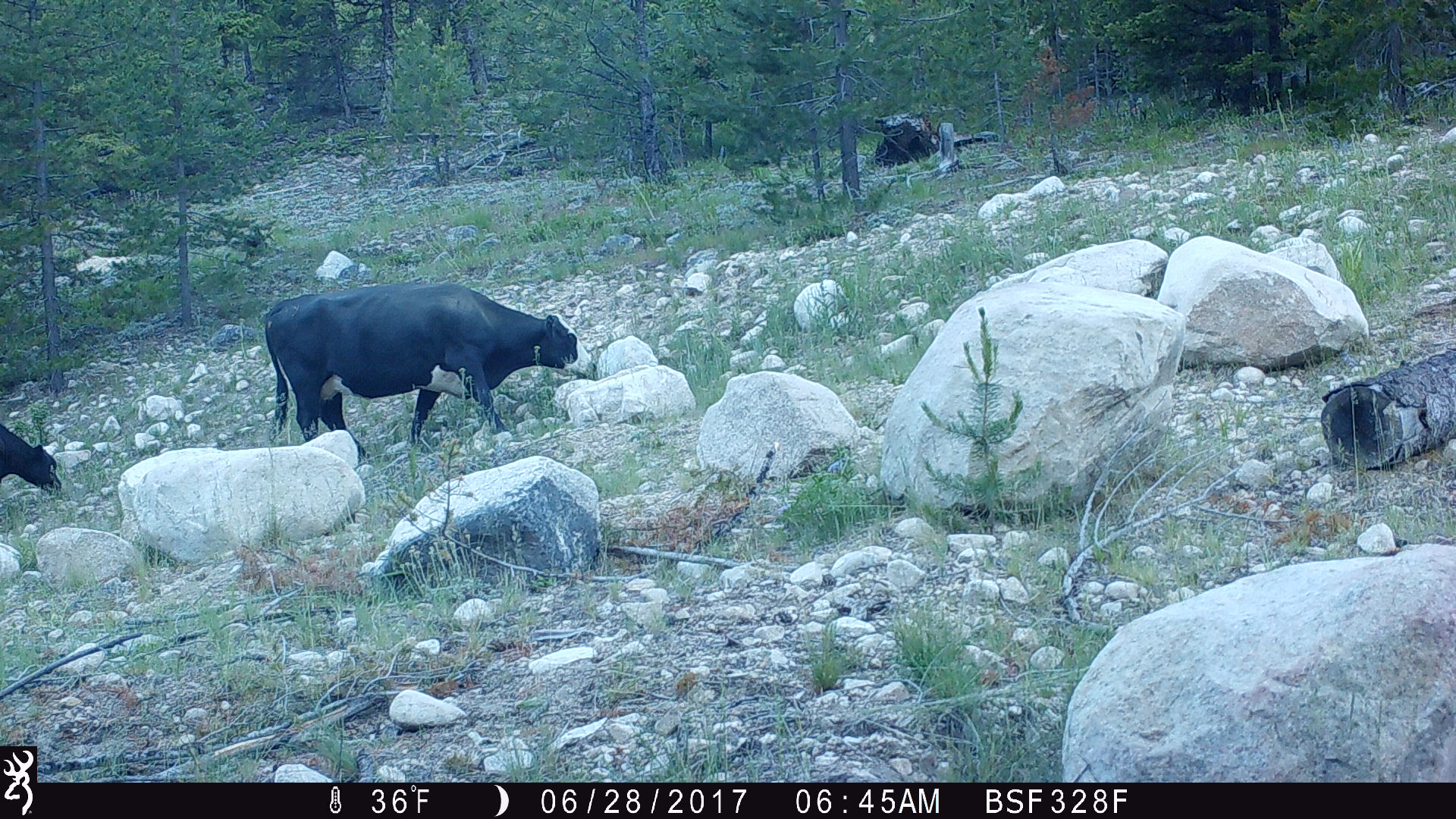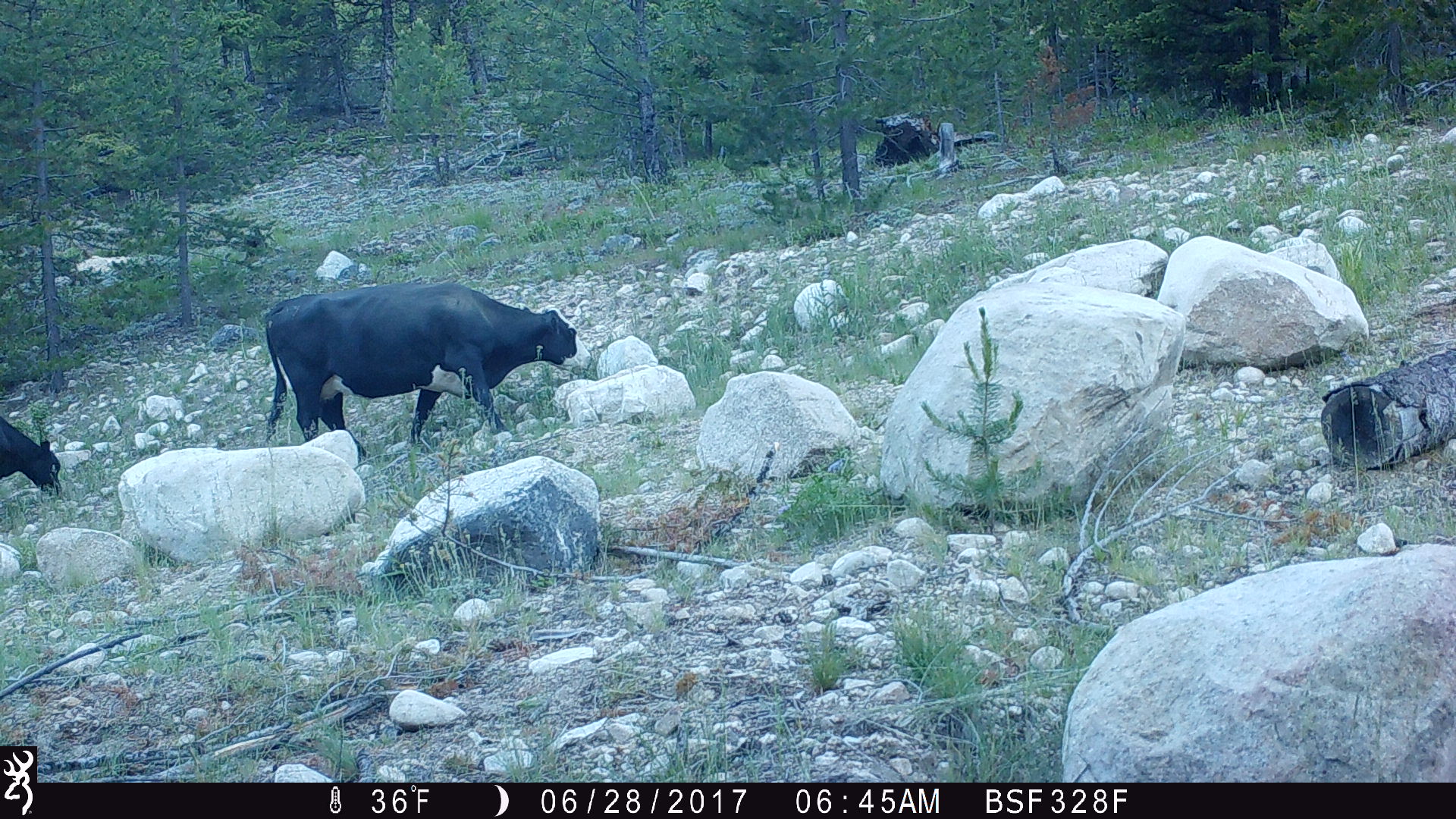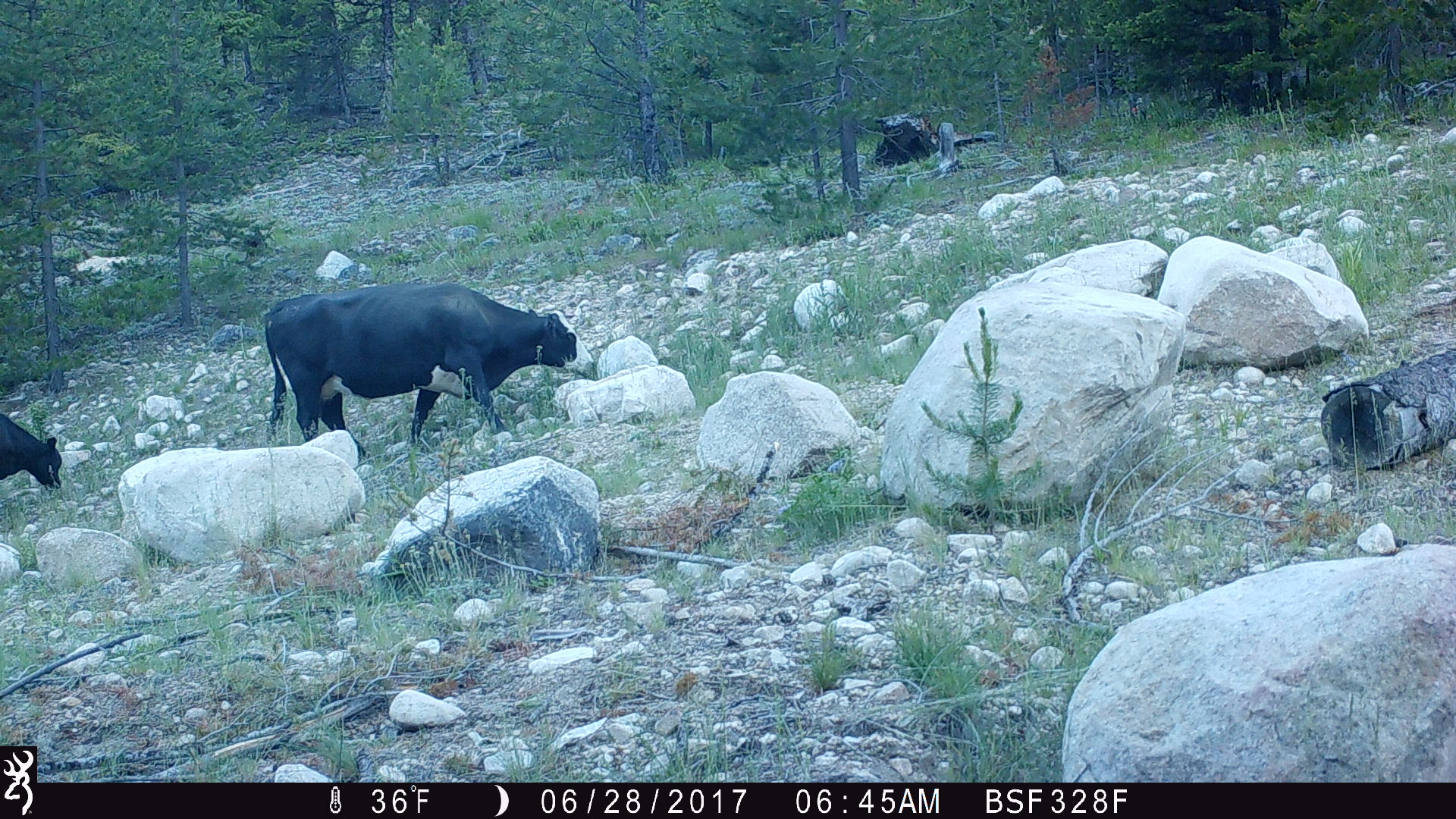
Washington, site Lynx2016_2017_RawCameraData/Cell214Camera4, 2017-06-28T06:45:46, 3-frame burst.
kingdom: Animalia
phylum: Chordata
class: Mammalia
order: Artiodactyla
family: Bovidae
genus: Bos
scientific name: Bos taurus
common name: domestic cattle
Domestic cattle (Bos taurus). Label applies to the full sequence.